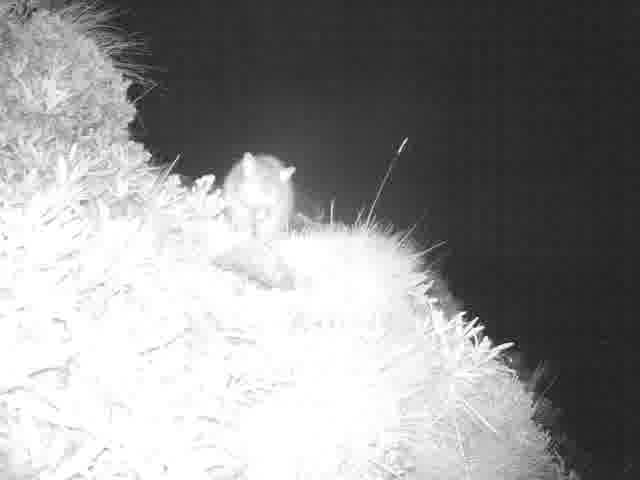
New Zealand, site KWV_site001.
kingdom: Animalia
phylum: Chordata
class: Mammalia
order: Diprotodontia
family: Phalangeridae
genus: Trichosurus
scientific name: Trichosurus vulpecula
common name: common brushtail possum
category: possum